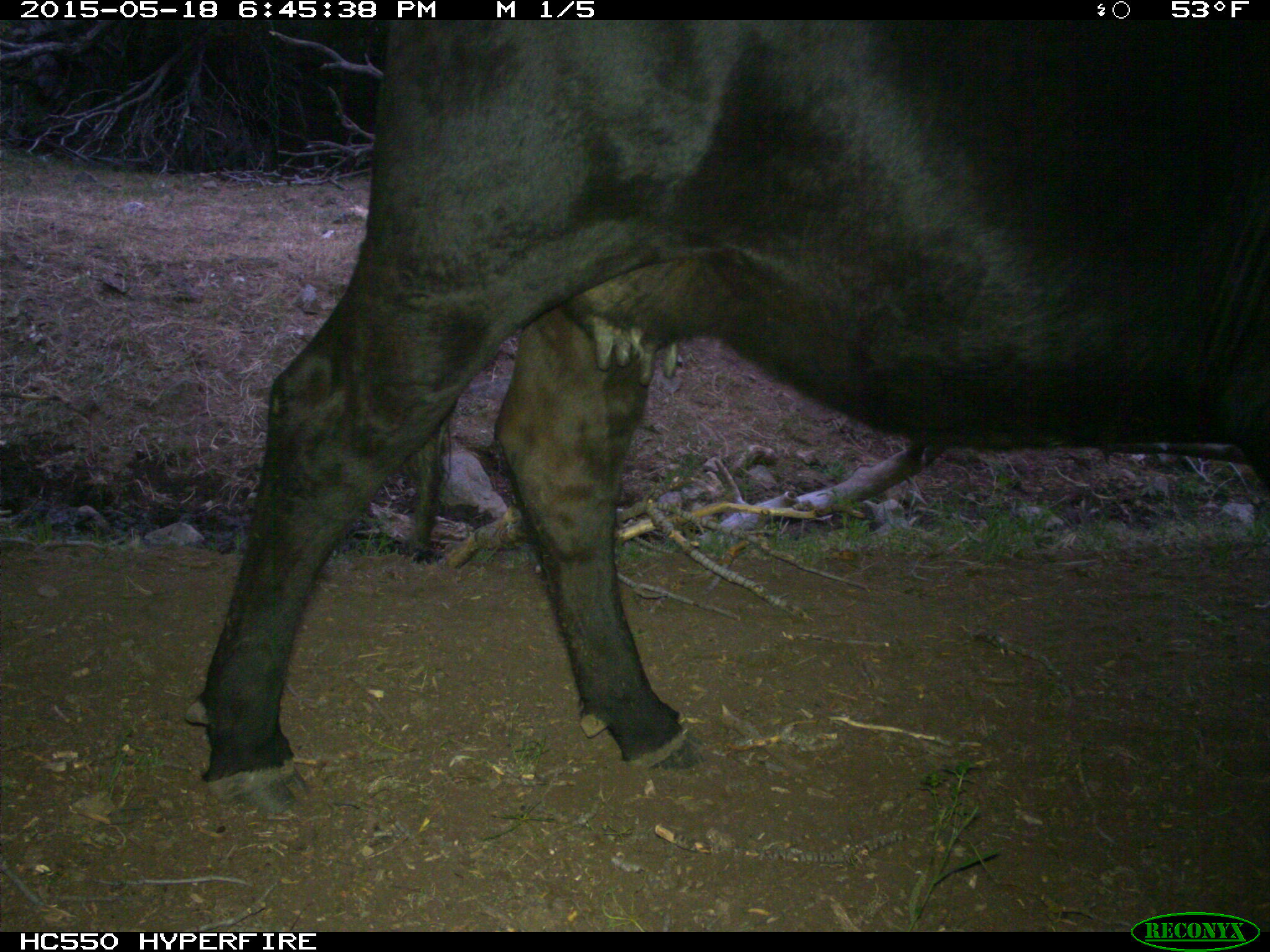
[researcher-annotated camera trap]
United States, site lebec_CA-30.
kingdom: Animalia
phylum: Chordata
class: Mammalia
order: Artiodactyla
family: Bovidae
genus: Bos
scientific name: Bos taurus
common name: domestic cow